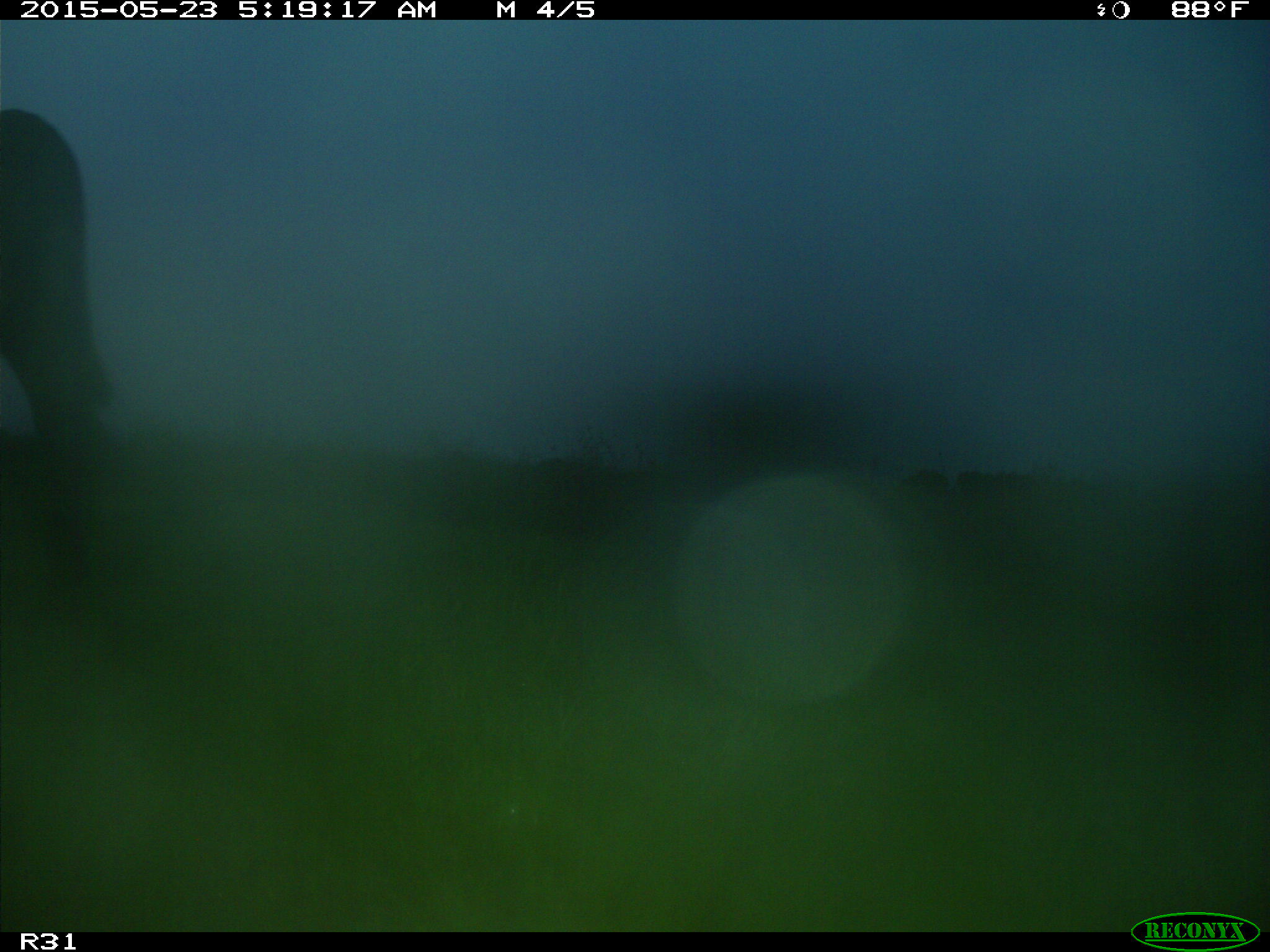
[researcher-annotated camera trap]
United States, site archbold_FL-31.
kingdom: Animalia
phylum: Chordata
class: Mammalia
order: Artiodactyla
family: Bovidae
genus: Bos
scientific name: Bos taurus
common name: domestic cow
Bos taurus (domestic cow).